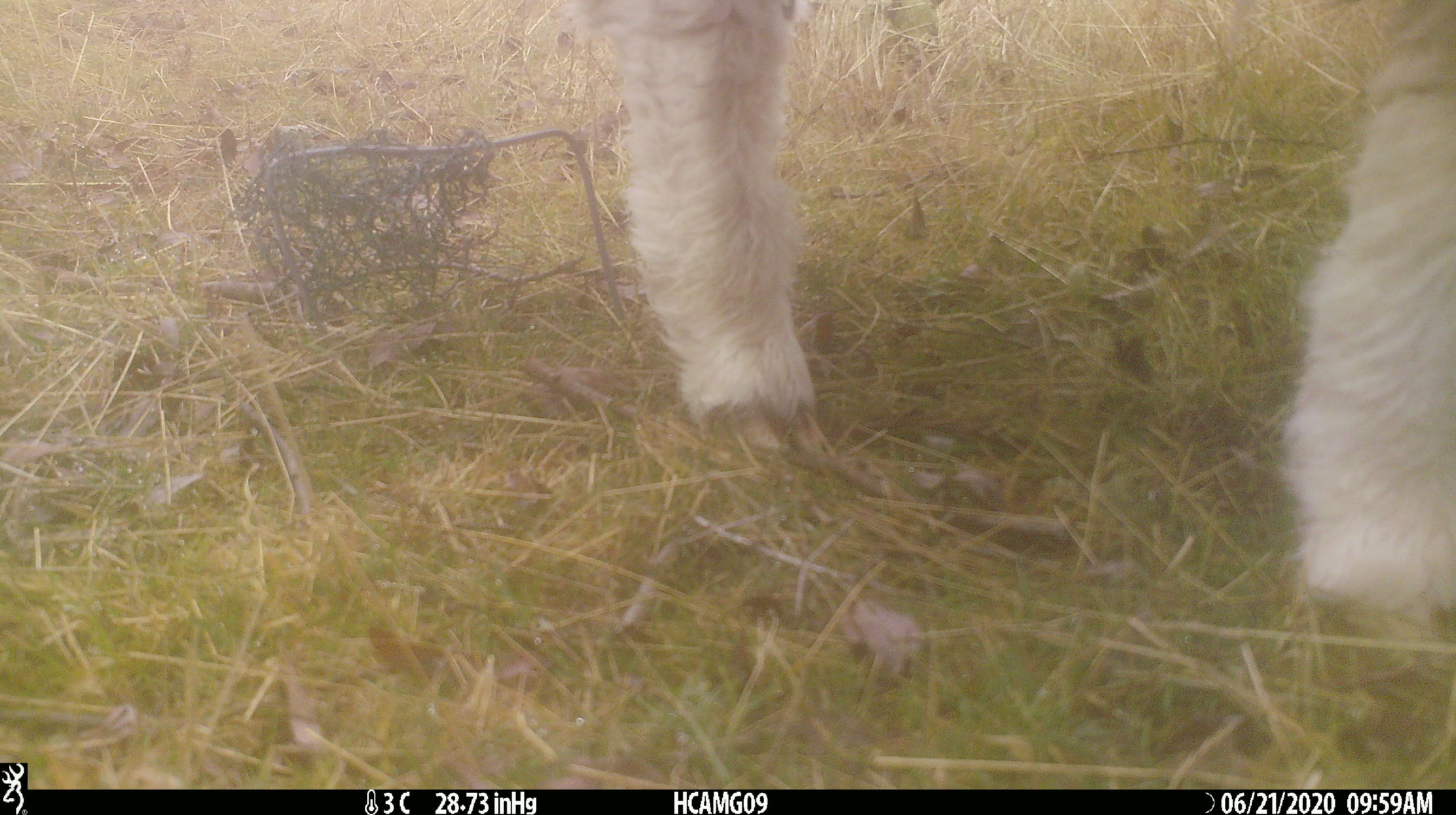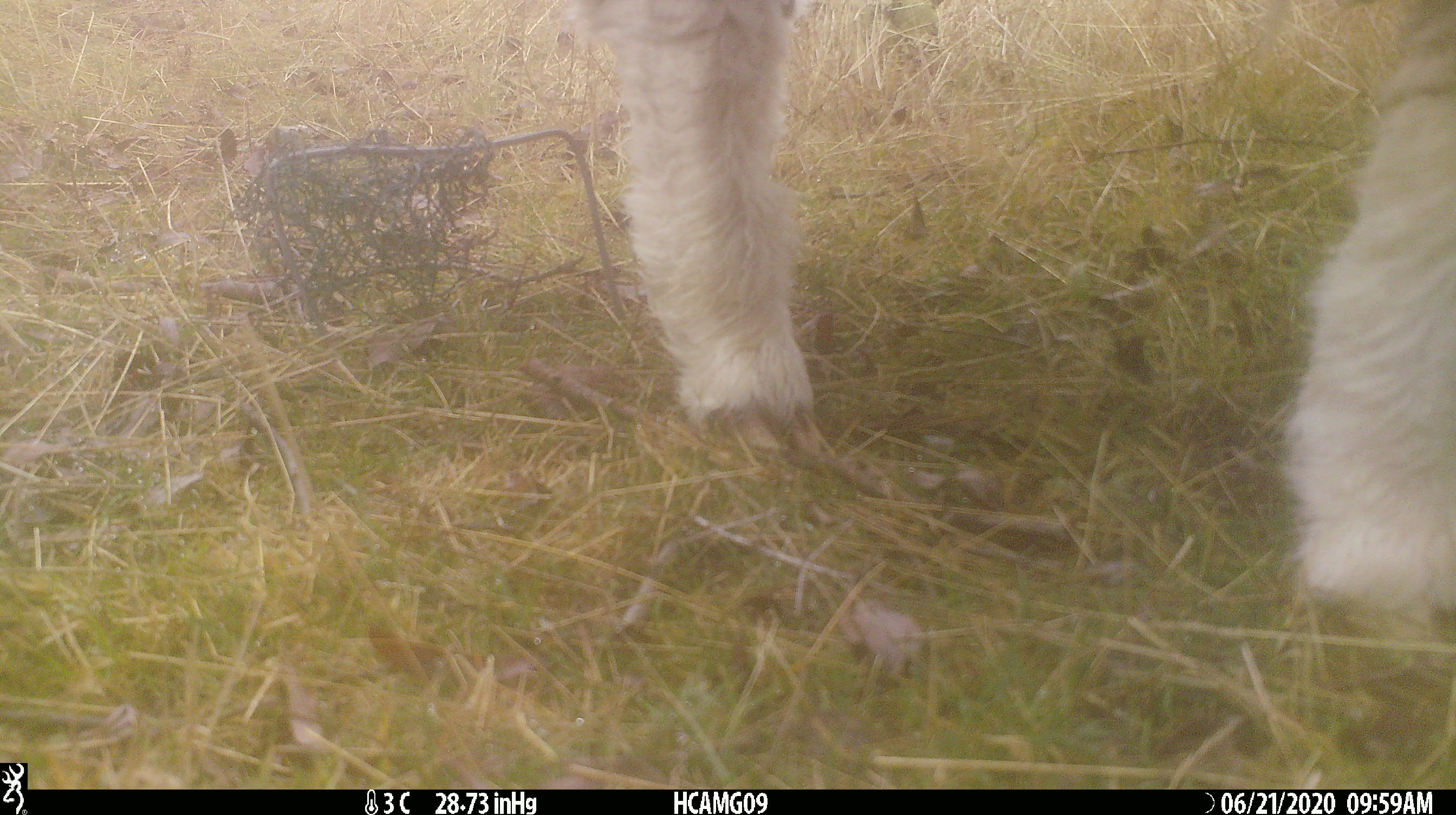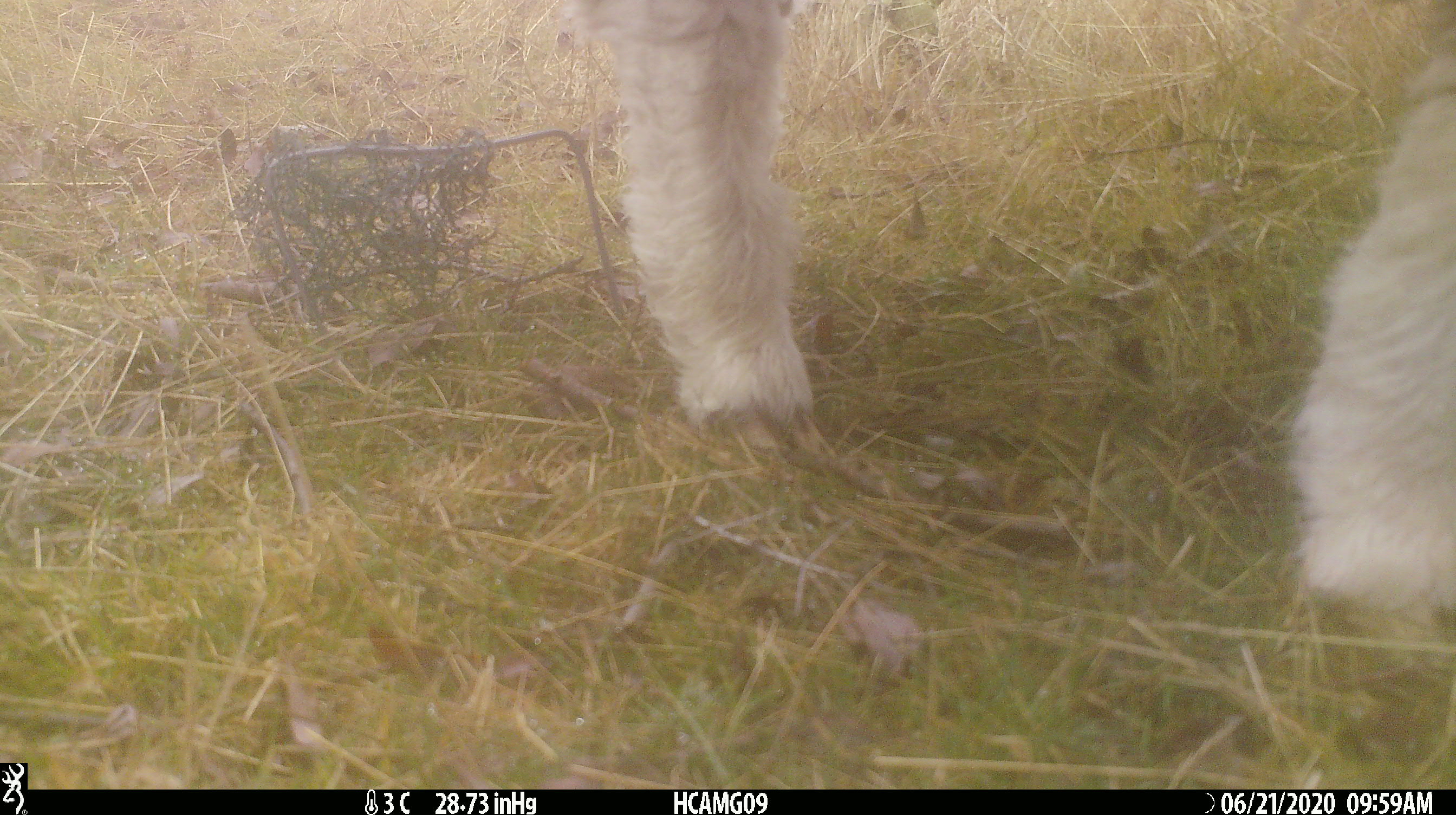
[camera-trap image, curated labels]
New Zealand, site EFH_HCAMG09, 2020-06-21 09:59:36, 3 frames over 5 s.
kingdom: Animalia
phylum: Chordata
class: Mammalia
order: Artiodactyla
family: Bovidae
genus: Ovis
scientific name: Ovis aries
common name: domestic sheep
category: sheep